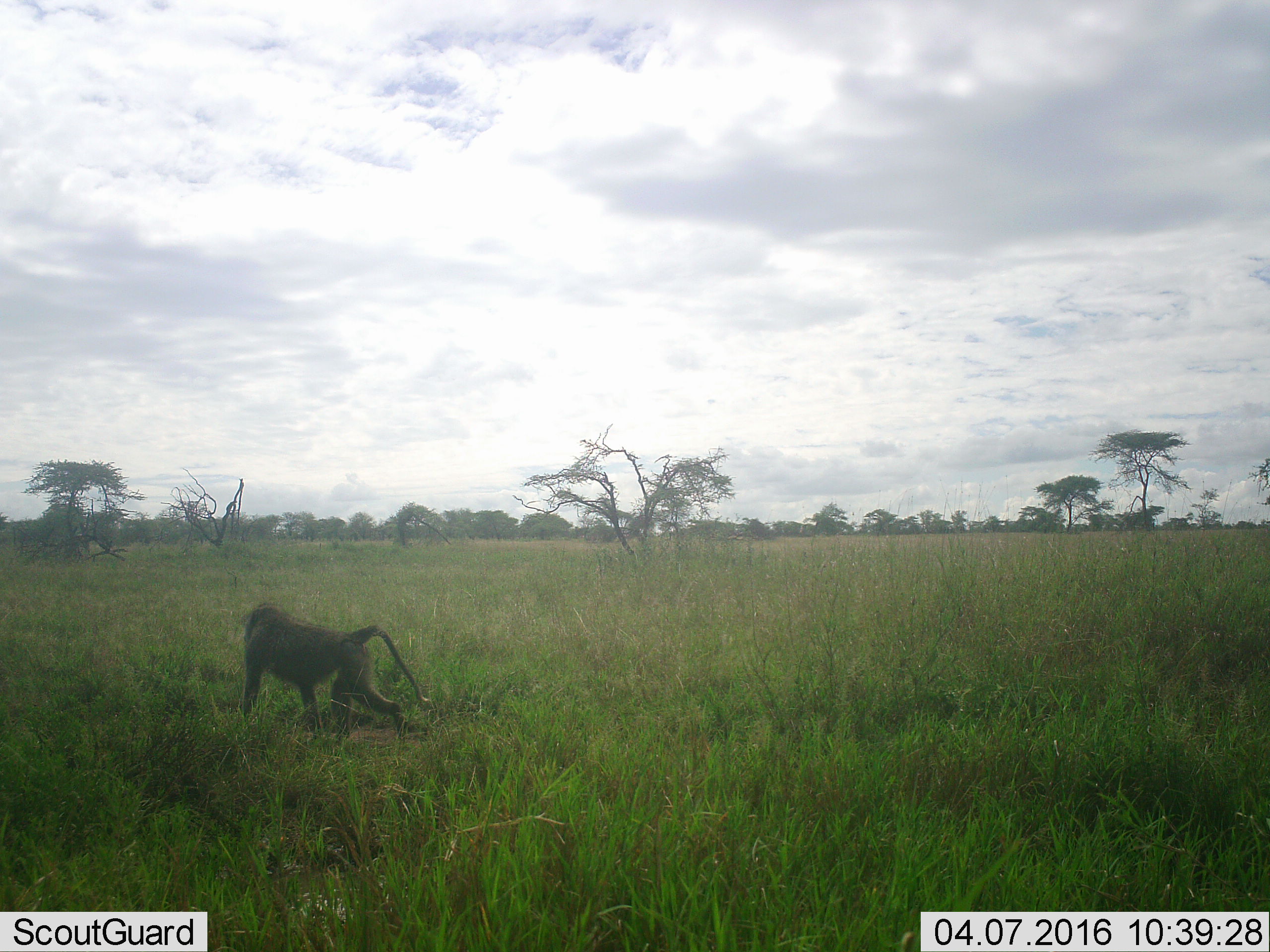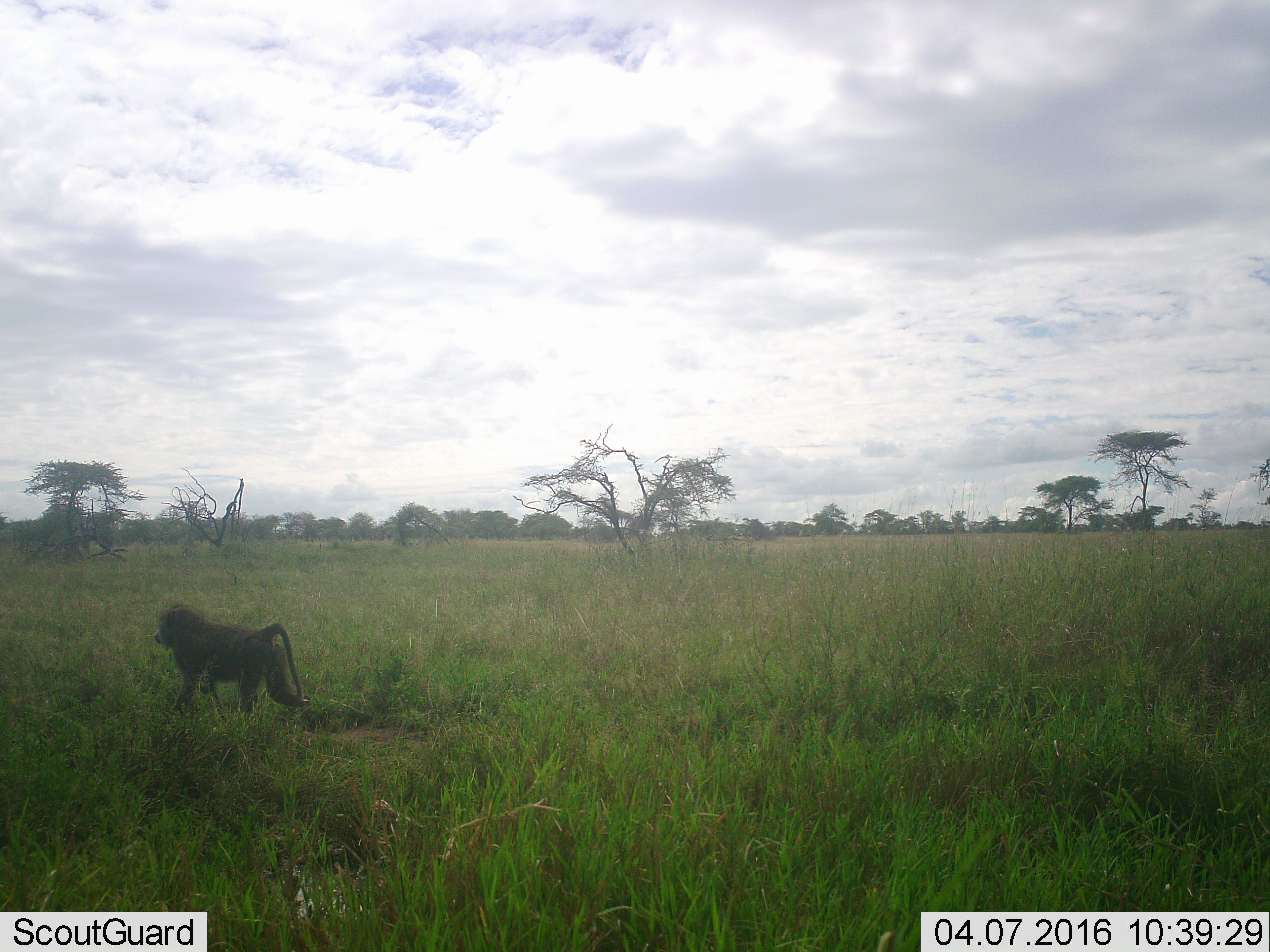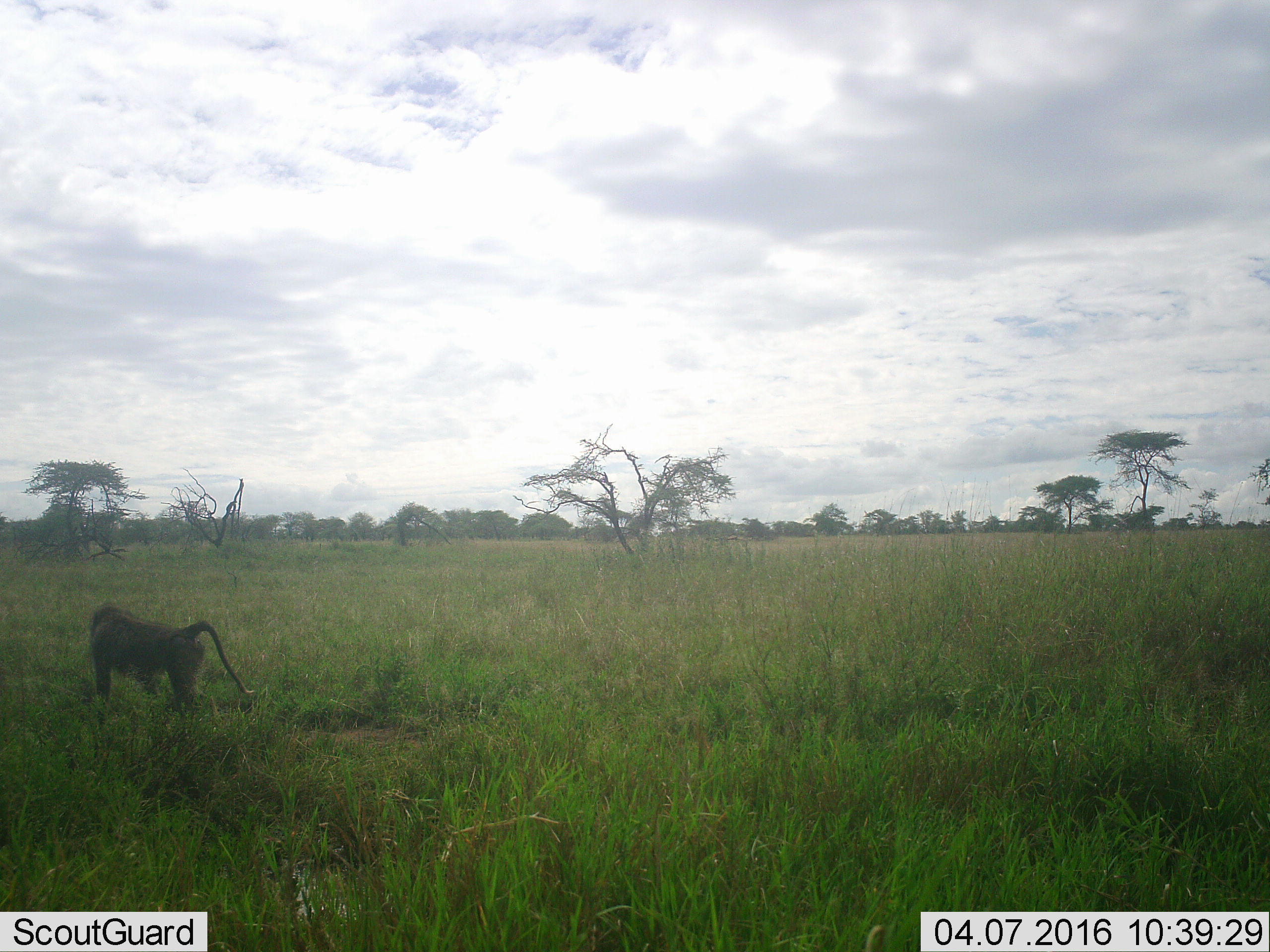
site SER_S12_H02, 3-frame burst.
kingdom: Animalia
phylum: Chordata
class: Mammalia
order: Primates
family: Cercopithecidae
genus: Papio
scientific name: Papio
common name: baboon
Baboon (Papio), count 1. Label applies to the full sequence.